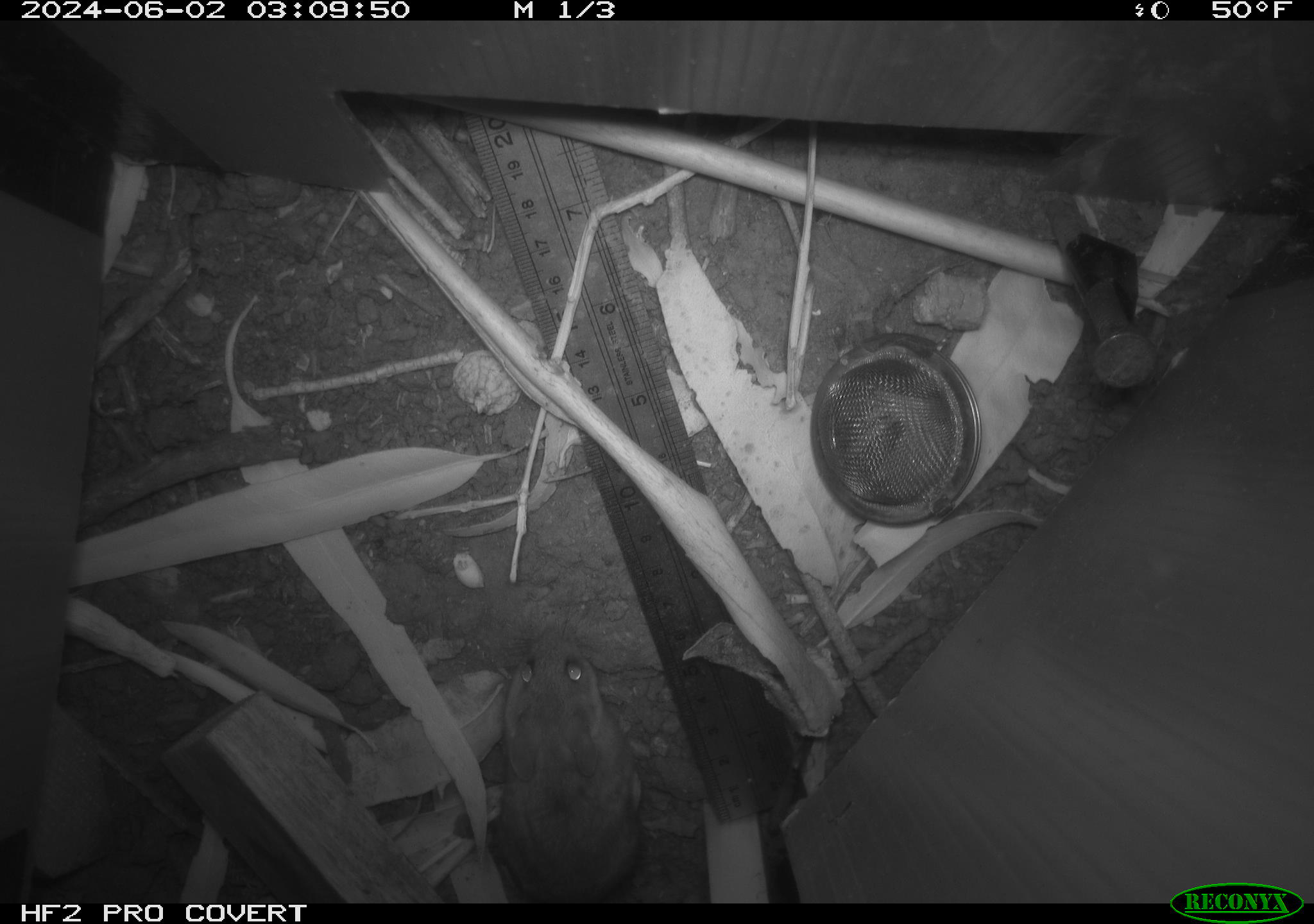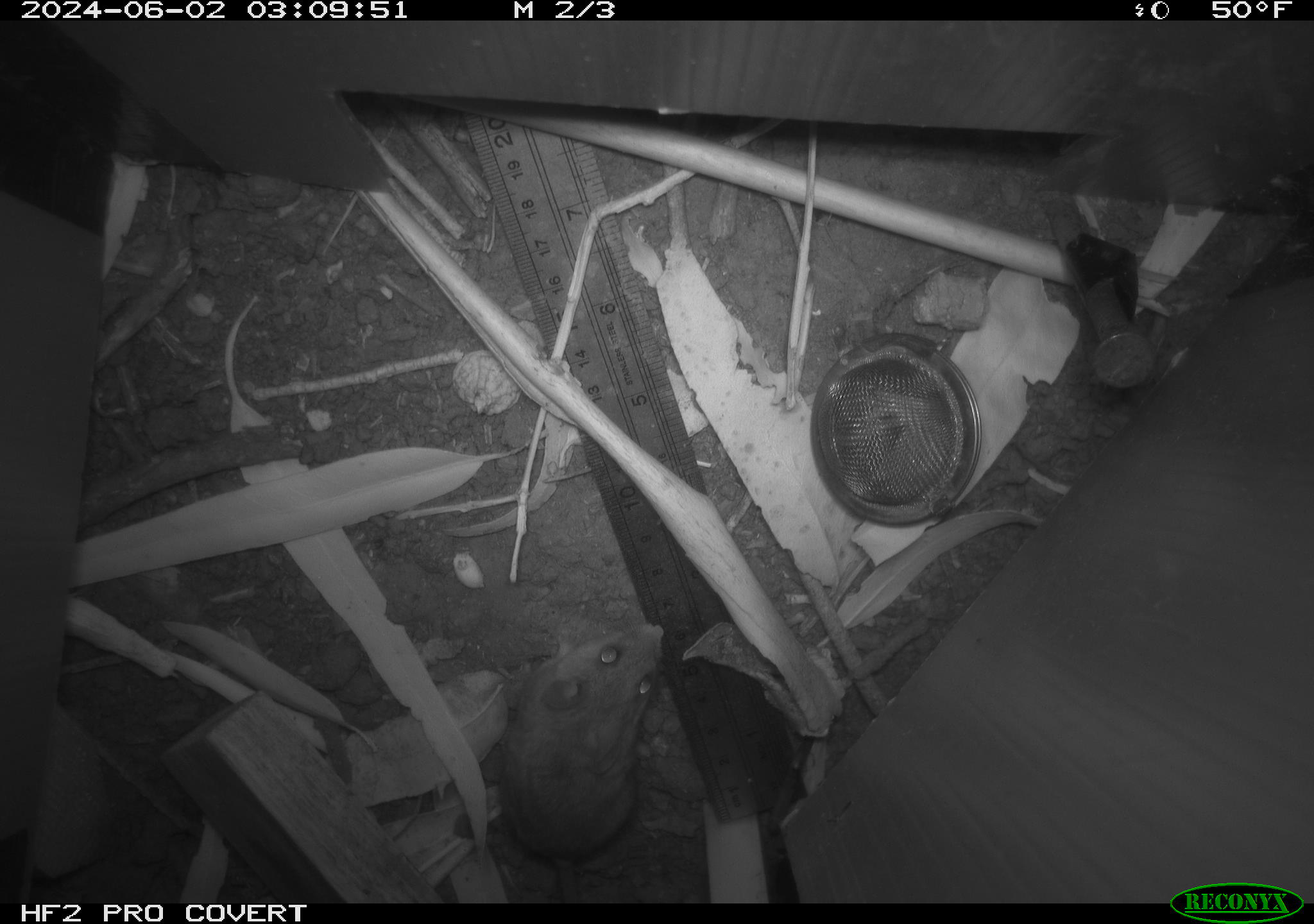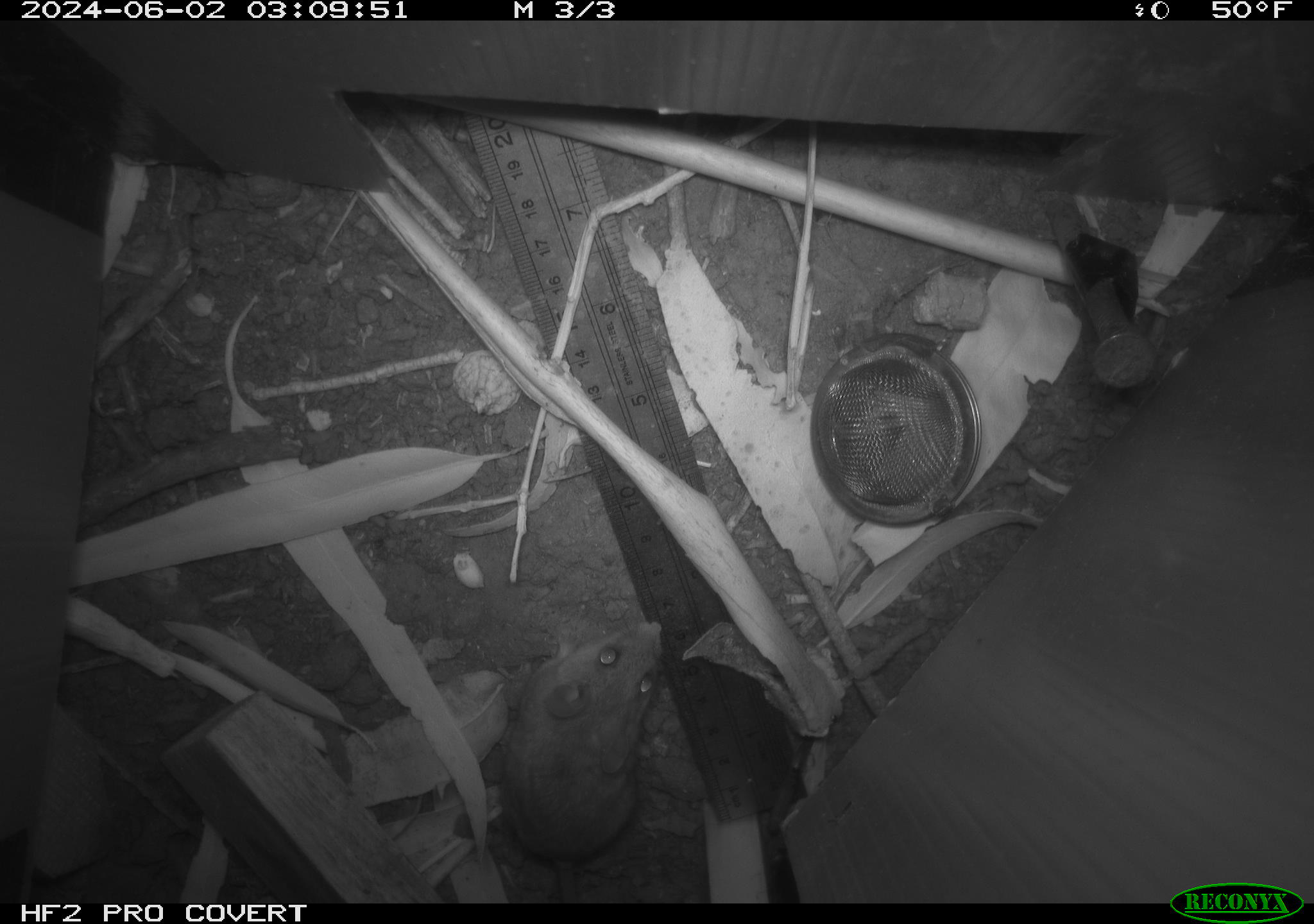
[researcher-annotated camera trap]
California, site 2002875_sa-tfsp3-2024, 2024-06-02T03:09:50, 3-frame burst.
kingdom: Animalia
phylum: Chordata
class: Mammalia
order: Rodentia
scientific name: Rodentia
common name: mouse species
Mouse species (Rodentia).